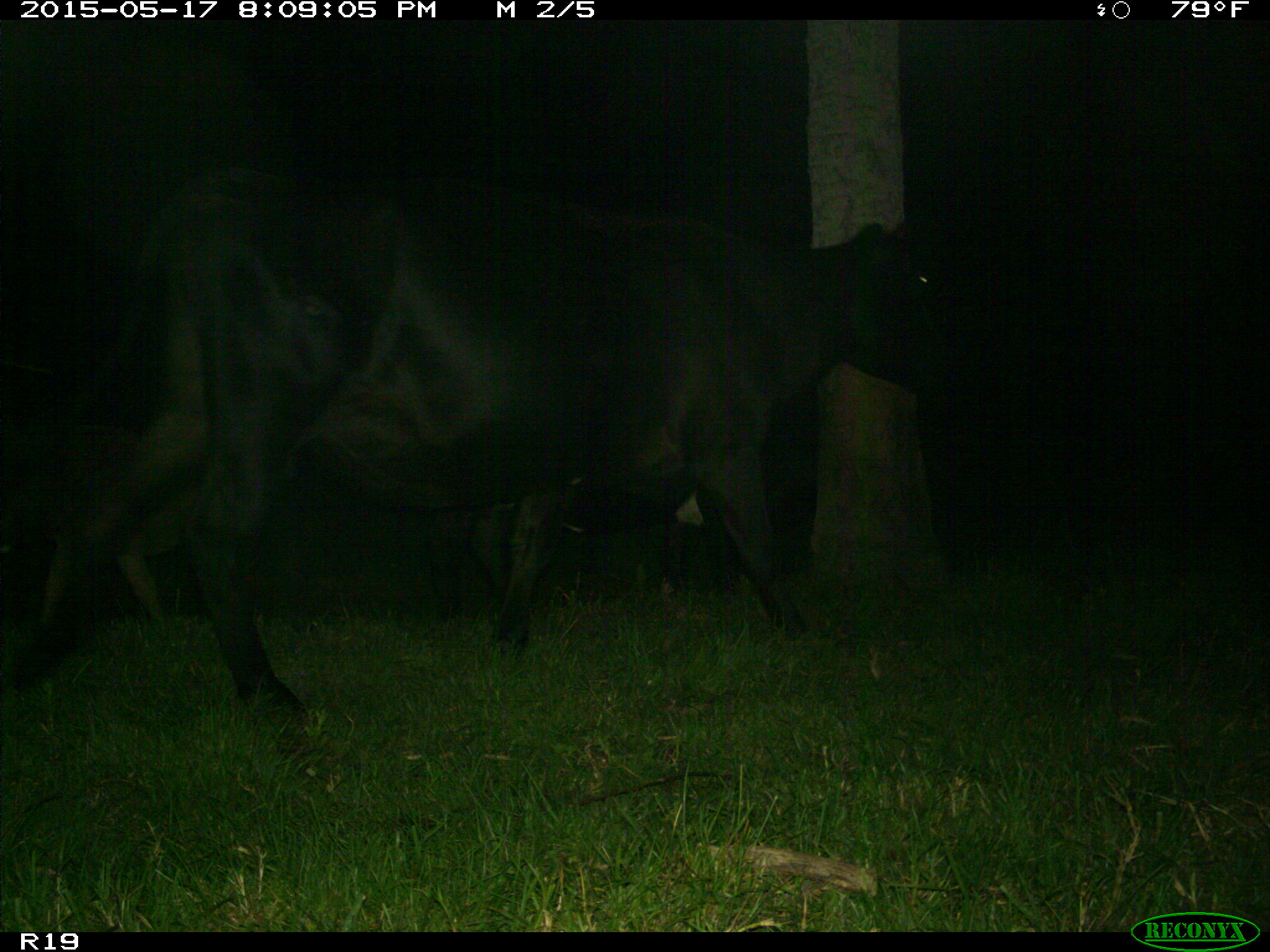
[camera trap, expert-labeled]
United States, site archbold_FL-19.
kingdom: Animalia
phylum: Chordata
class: Mammalia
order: Artiodactyla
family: Bovidae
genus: Bos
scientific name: Bos taurus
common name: domestic cow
Bos taurus (domestic cow).